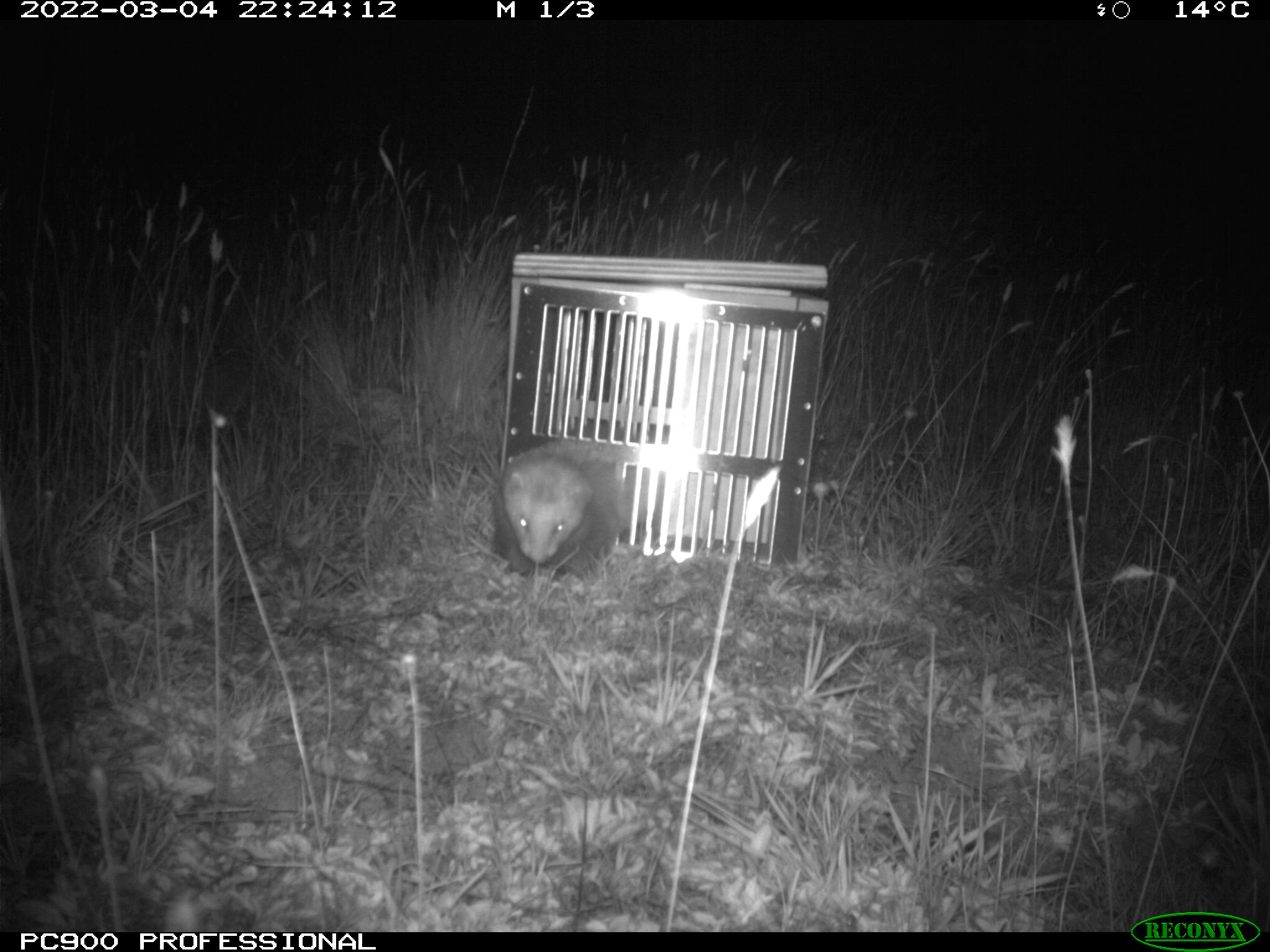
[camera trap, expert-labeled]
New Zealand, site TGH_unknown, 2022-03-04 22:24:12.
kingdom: Animalia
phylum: Chordata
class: Mammalia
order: Carnivora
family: Mustelidae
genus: Mustela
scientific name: Mustela furo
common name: ferret